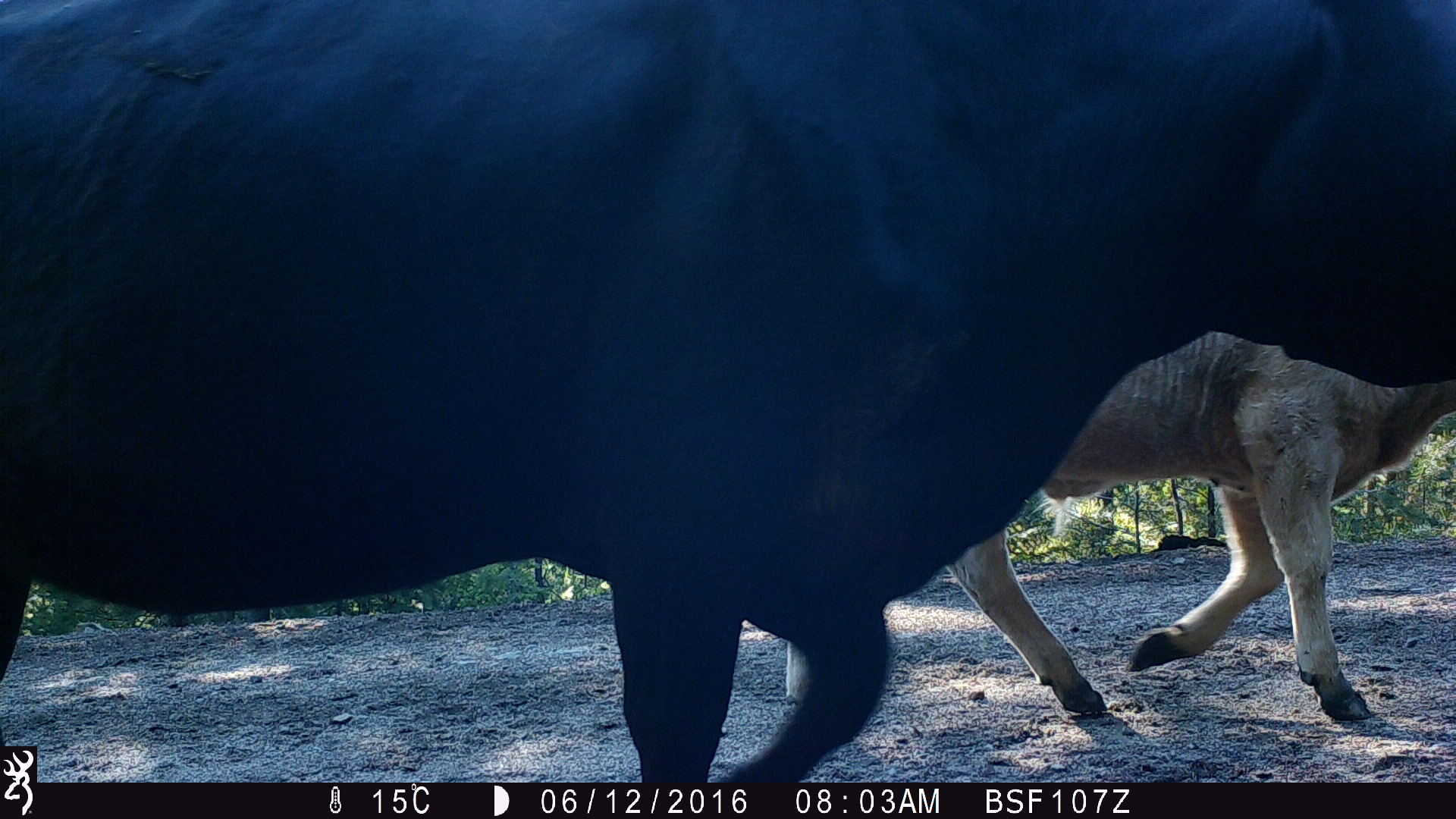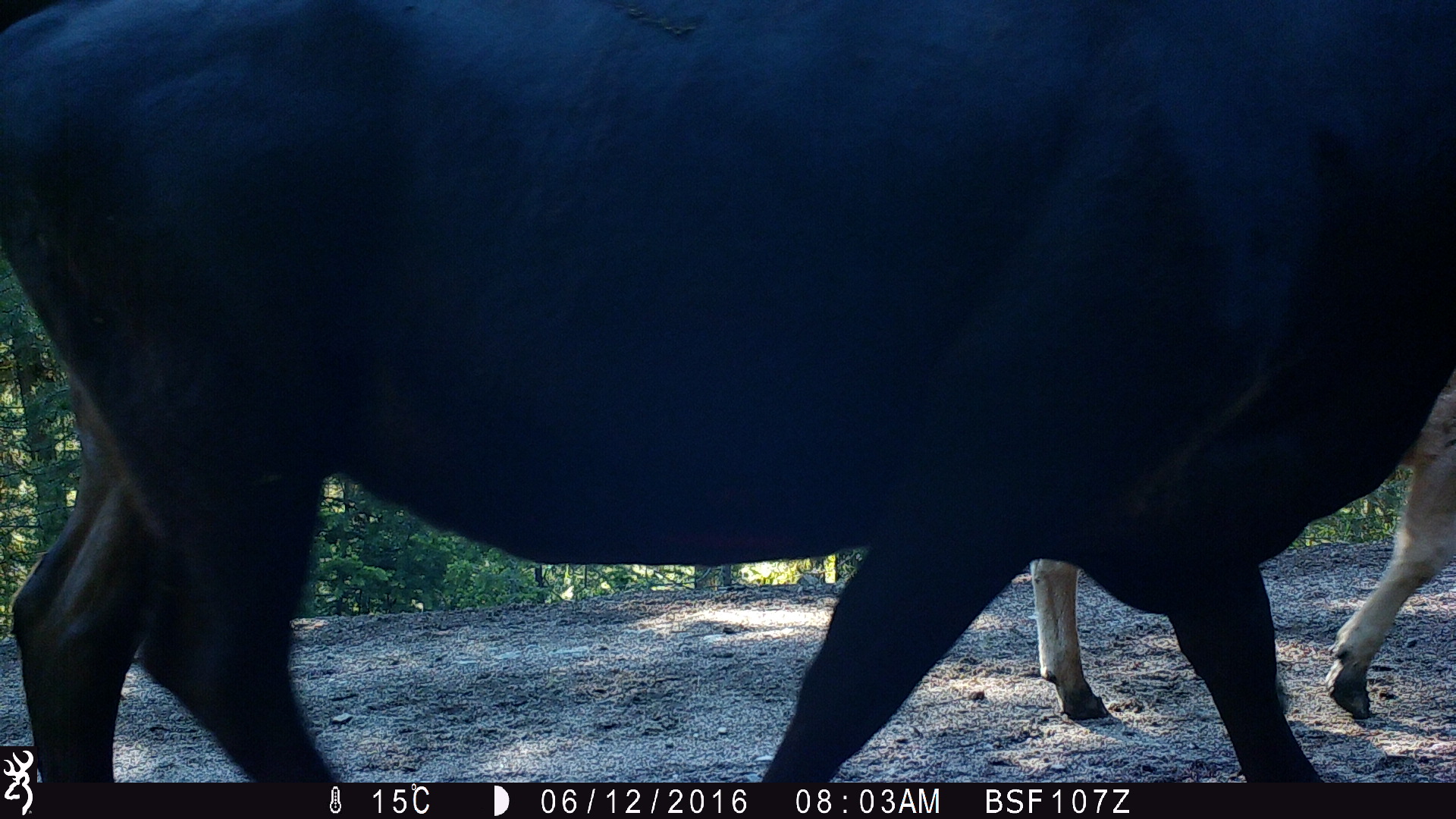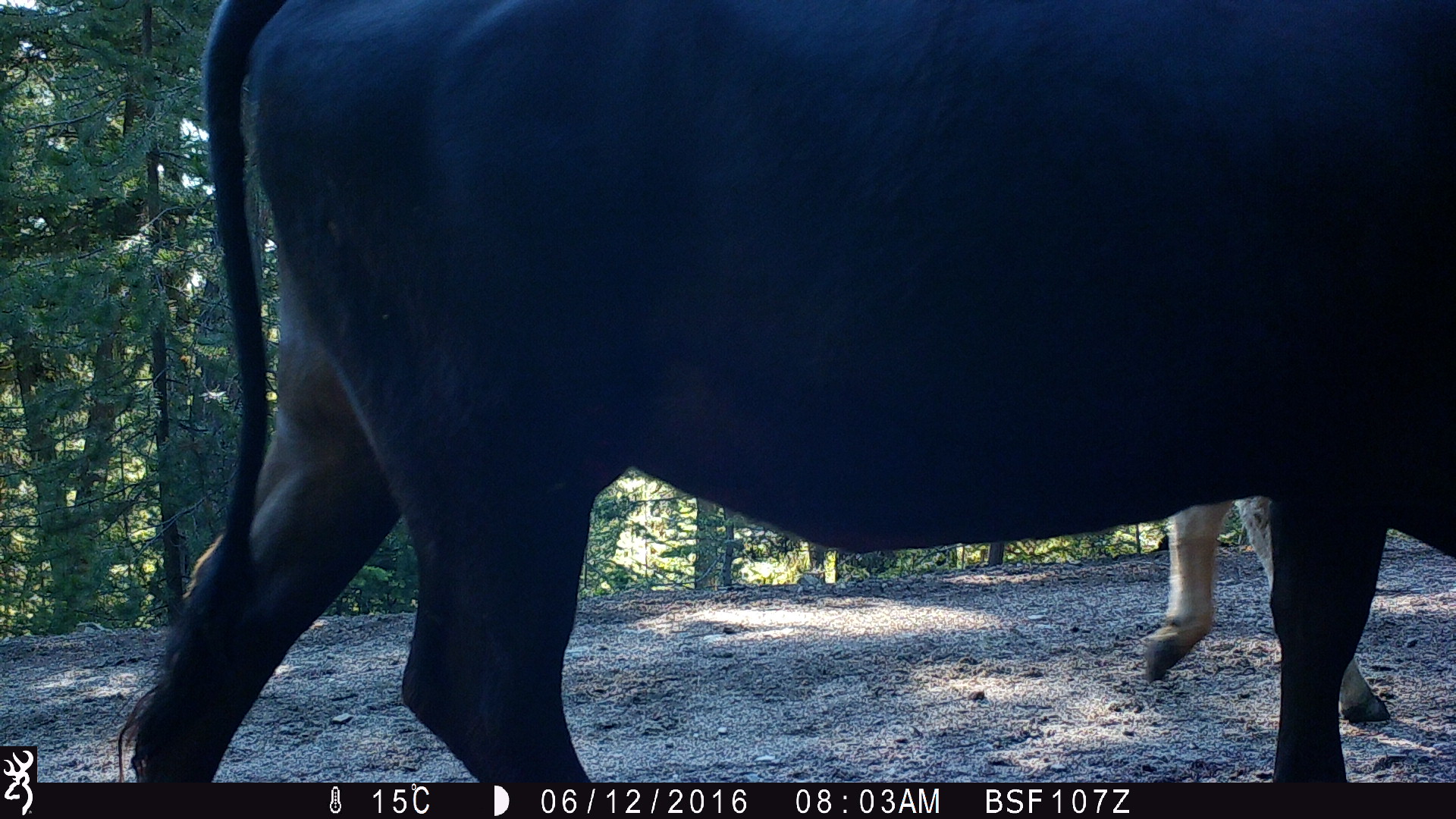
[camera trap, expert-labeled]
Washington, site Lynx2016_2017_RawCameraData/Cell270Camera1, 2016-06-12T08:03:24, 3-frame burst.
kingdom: Animalia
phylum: Chordata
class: Mammalia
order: Artiodactyla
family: Bovidae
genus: Bos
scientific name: Bos taurus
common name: domestic cattle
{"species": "domestic cattle (Bos taurus)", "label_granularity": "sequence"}